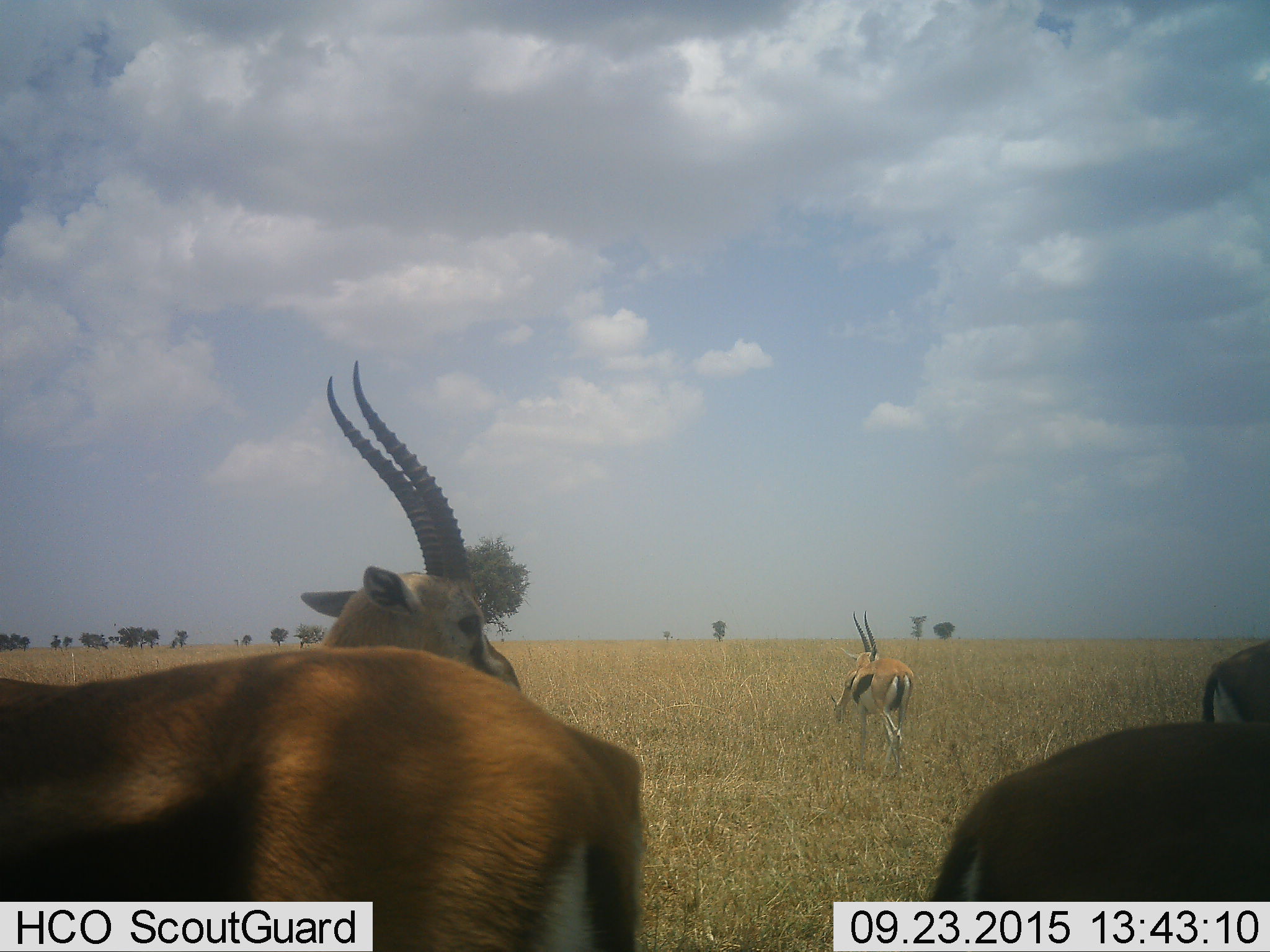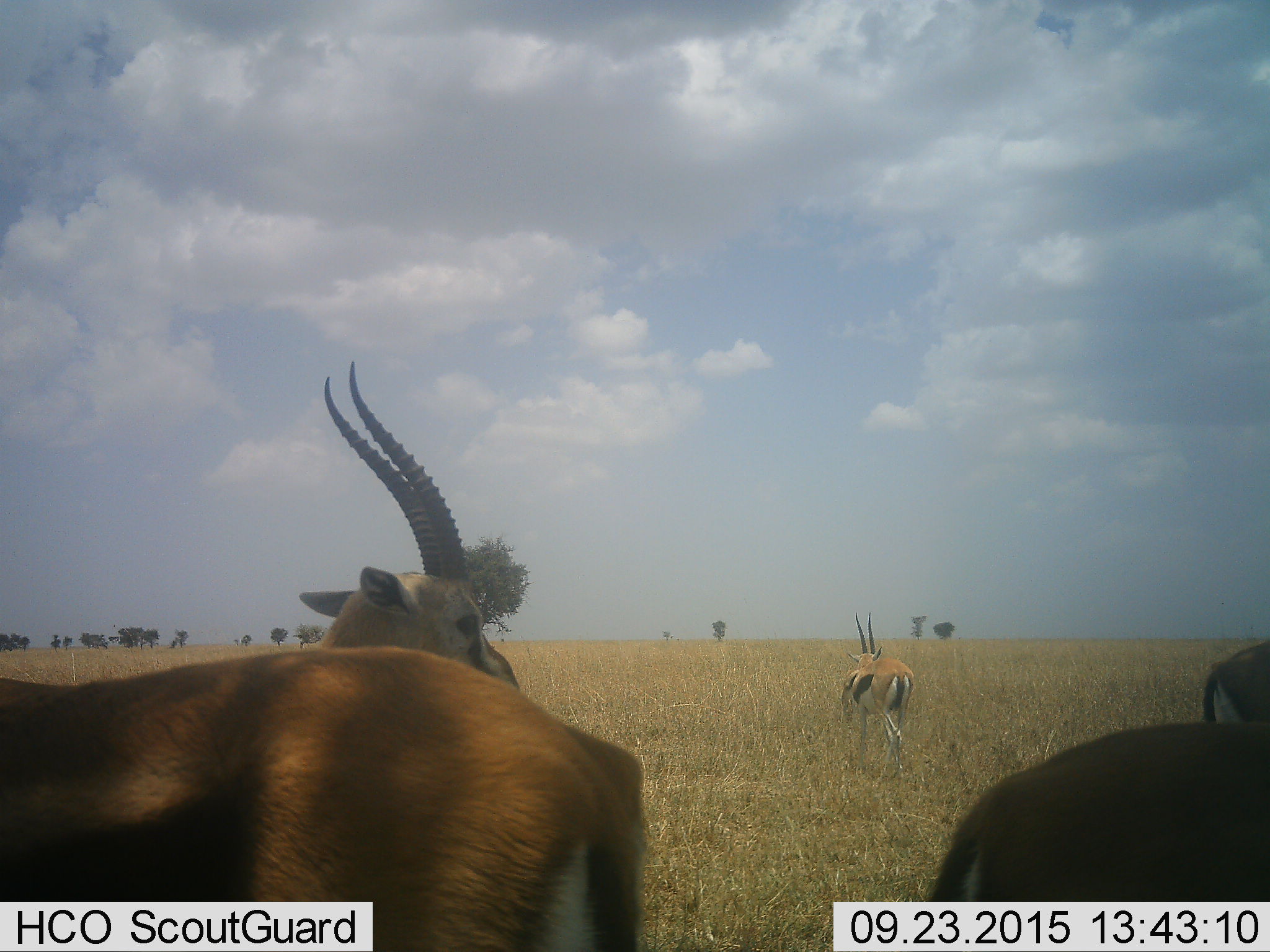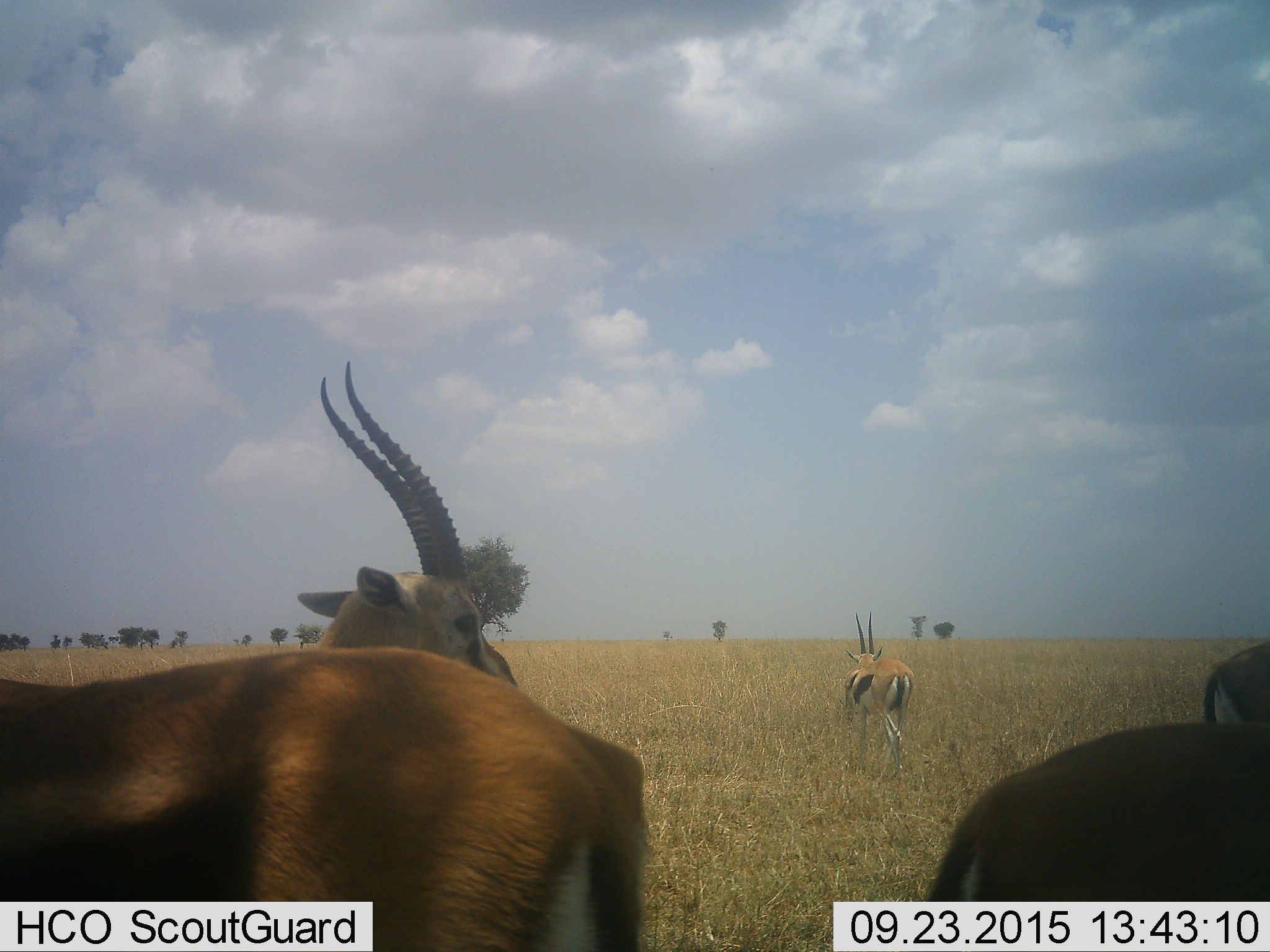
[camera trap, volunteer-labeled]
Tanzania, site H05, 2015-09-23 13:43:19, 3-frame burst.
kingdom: Animalia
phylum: Chordata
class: Mammalia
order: Artiodactyla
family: Bovidae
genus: Eudorcas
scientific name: Eudorcas thomsonii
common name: thomson's gazelle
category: gazellethomsons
Gazellethomsons (thomson's gazelle) (Eudorcas thomsonii), count 5. Behavior (volunteer vote fractions): standing 100%, resting 0%, moving 20%, interacting 0%. Young present (vote fraction): 0%. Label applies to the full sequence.